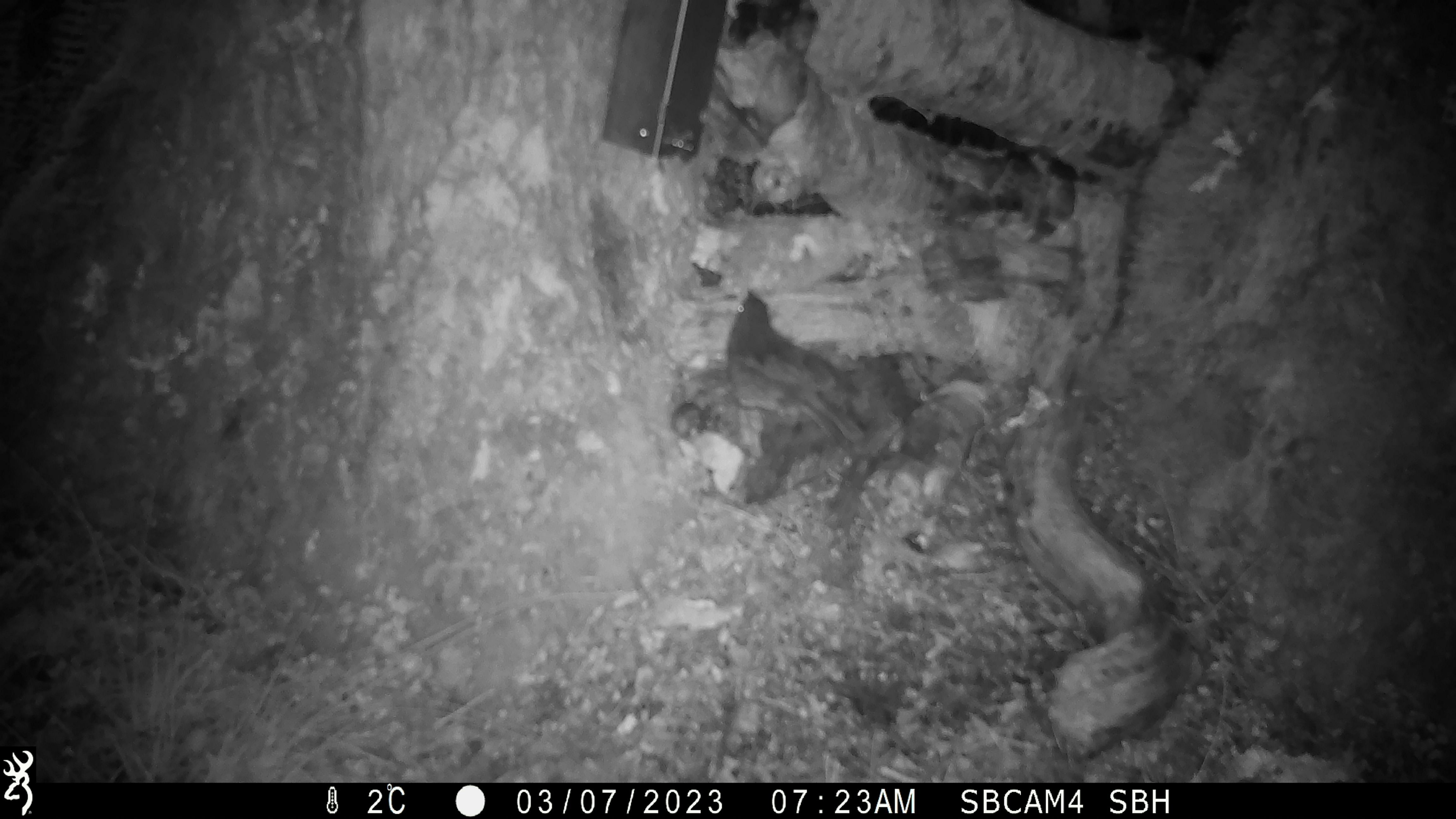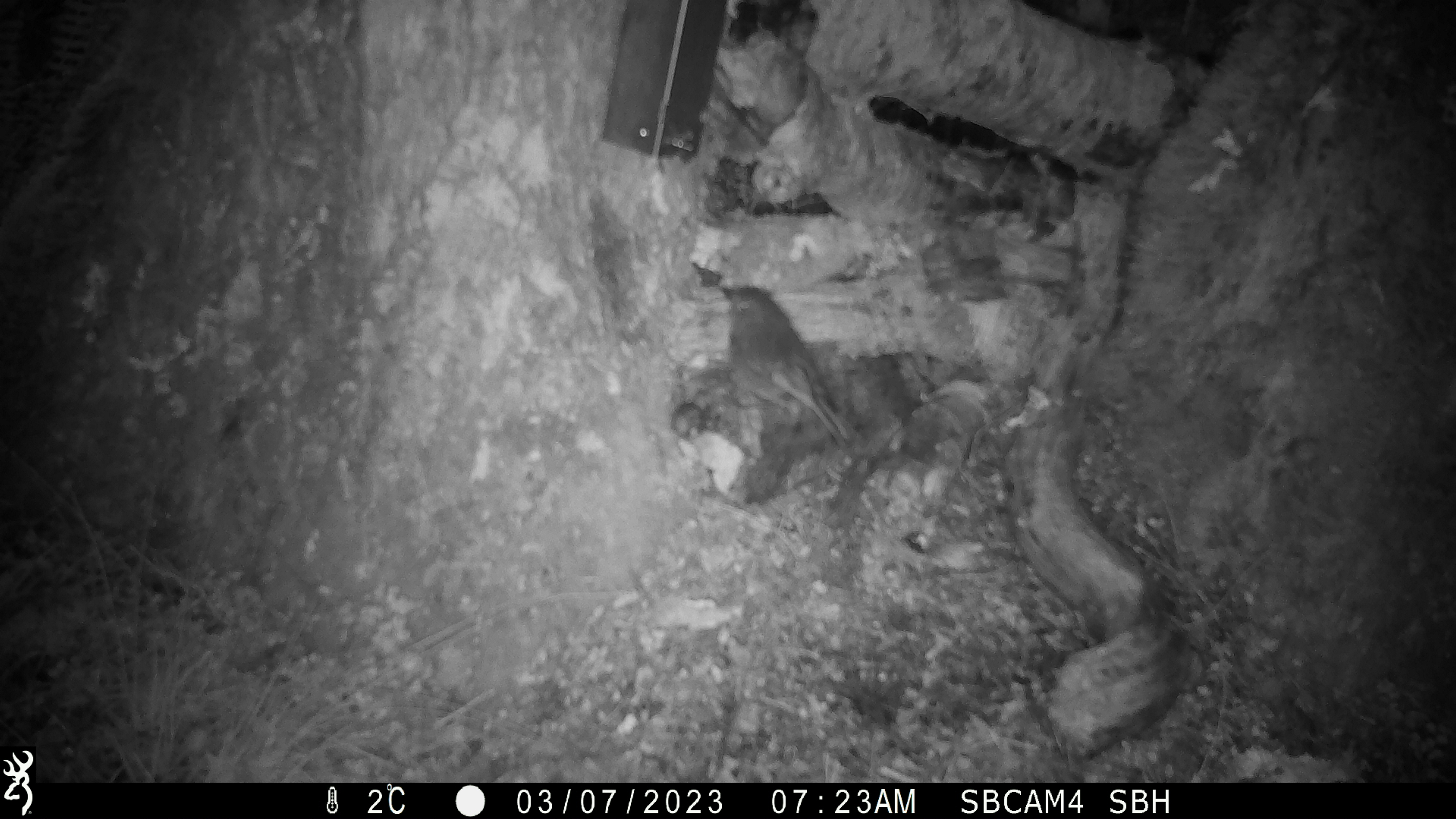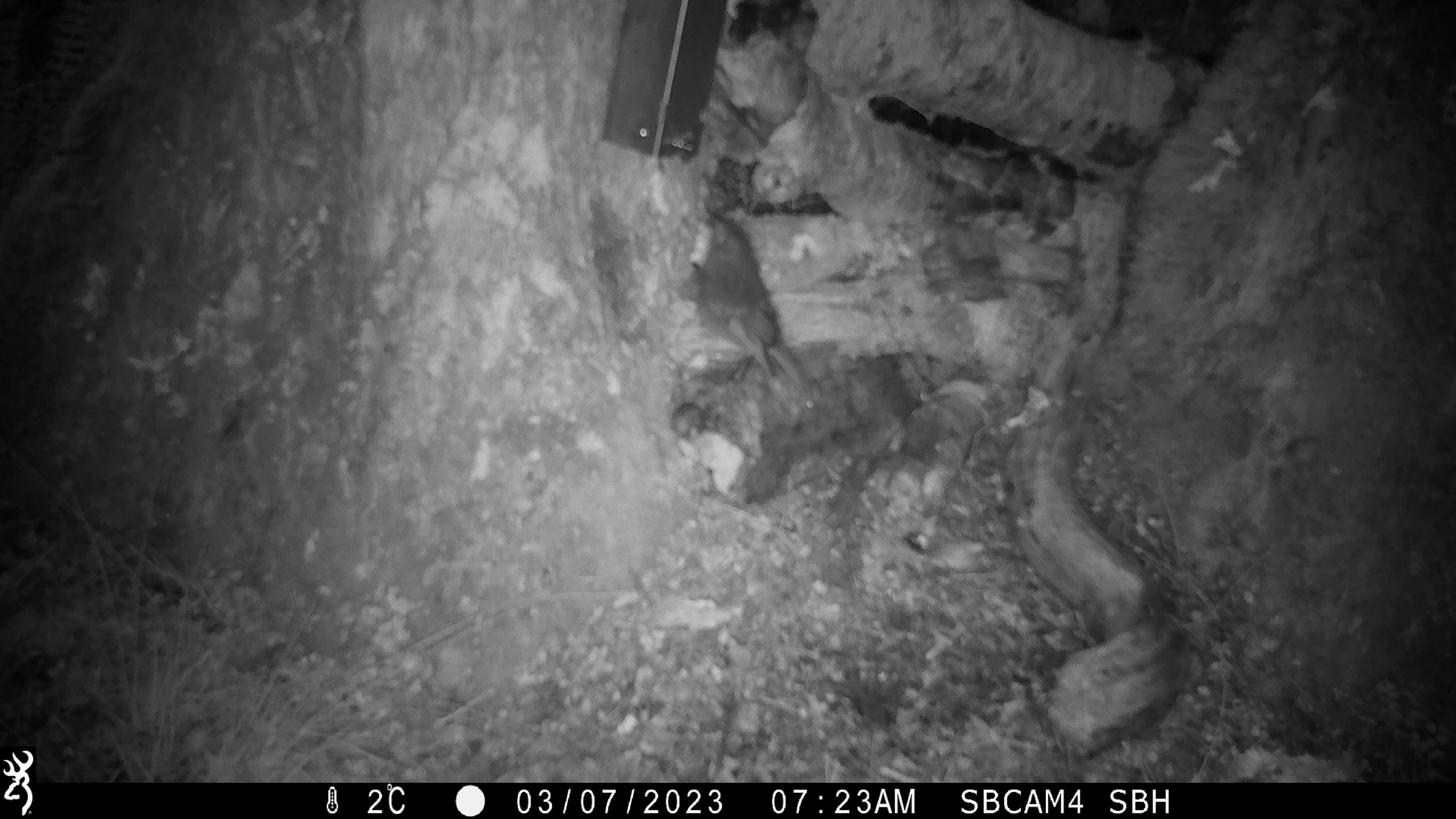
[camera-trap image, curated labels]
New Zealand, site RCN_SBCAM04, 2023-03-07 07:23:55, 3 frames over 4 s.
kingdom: Animalia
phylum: Chordata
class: Aves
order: Passeriformes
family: Petroicidae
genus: Petroica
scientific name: Petroica australis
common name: new zealand robin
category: robin